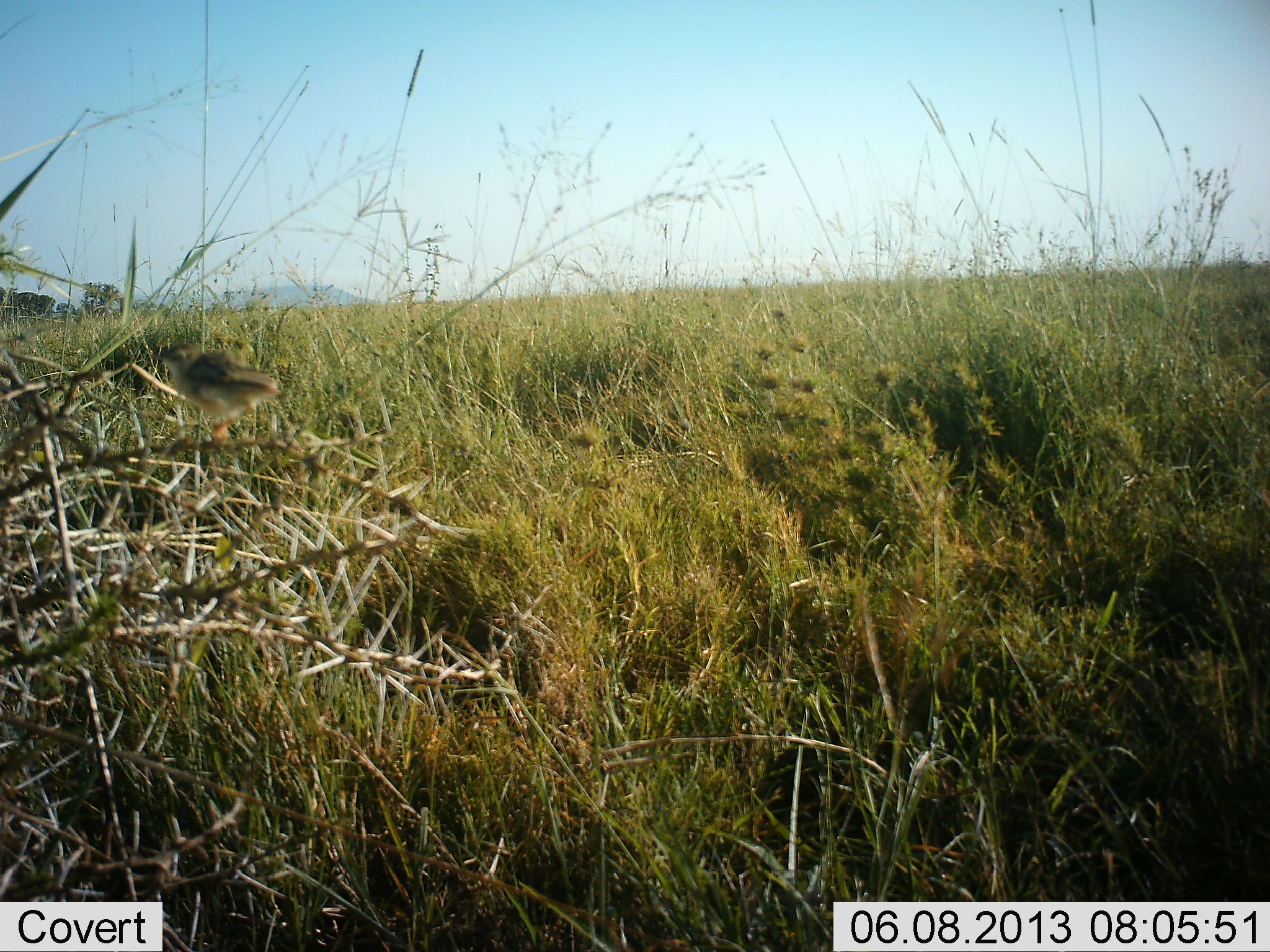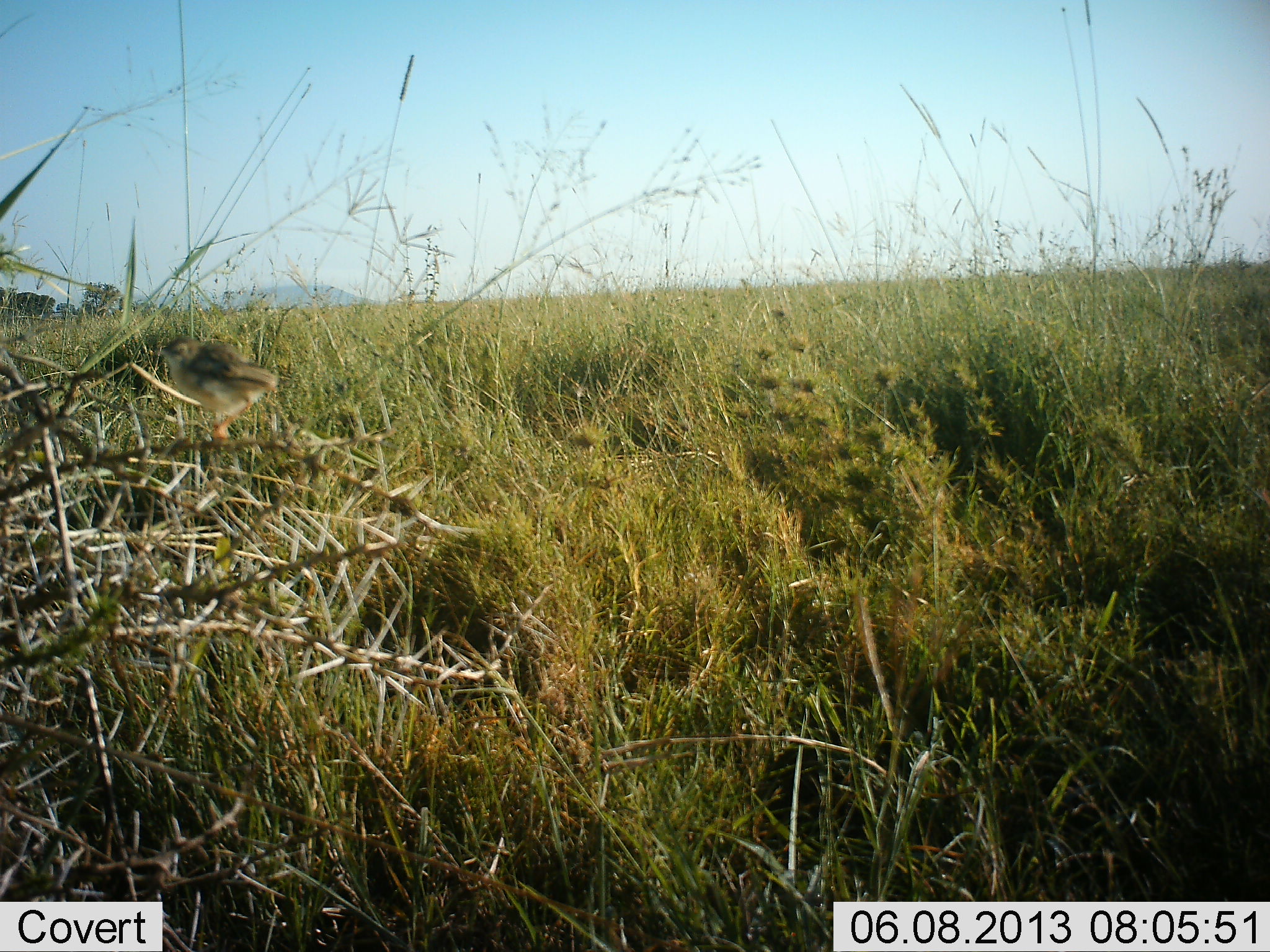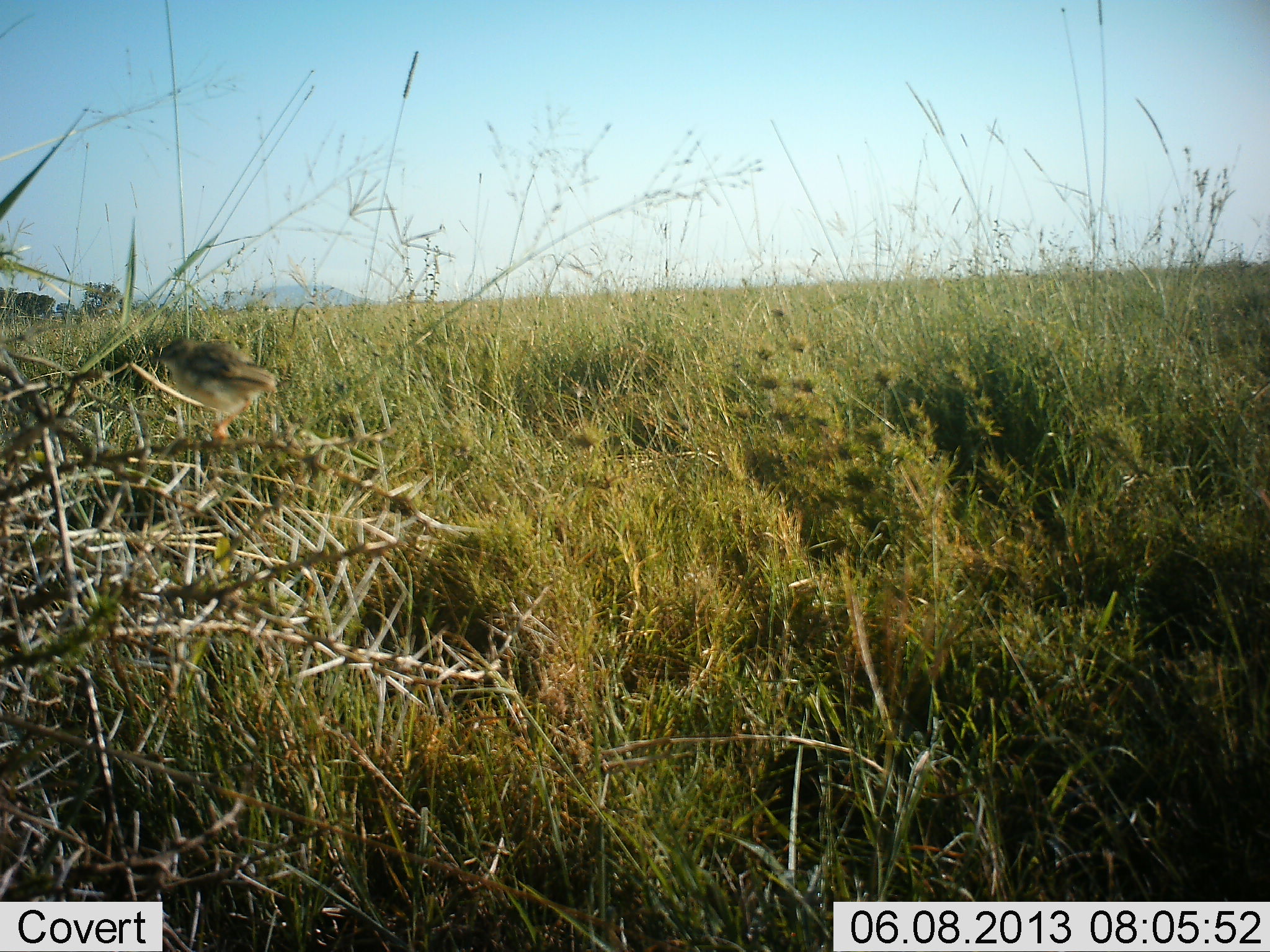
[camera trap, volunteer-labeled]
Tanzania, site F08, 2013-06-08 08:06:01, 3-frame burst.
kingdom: Animalia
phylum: Chordata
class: Aves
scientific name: Aves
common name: bird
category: otherbird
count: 1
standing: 62%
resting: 29%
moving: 10%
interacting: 0%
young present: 0%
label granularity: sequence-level